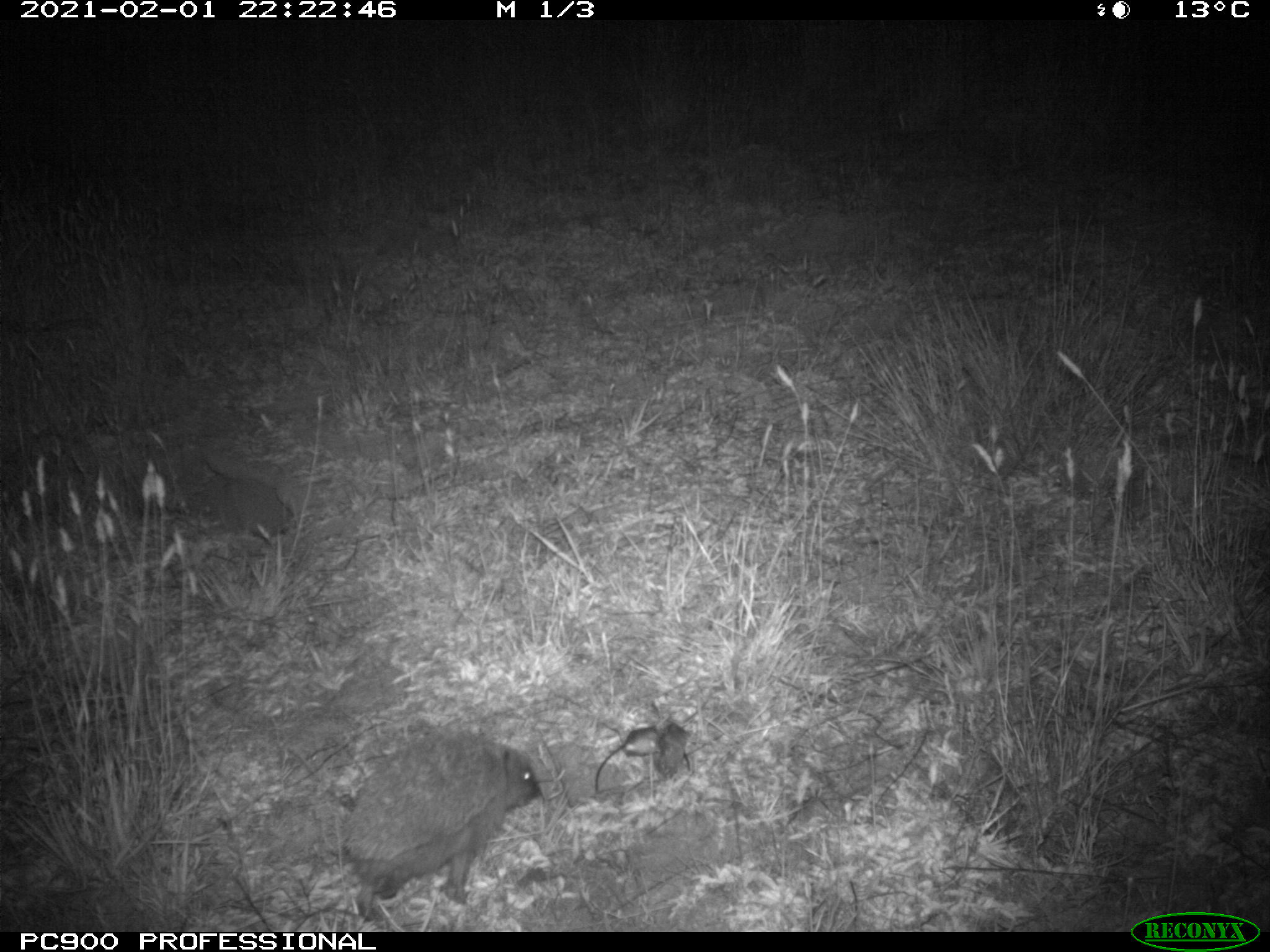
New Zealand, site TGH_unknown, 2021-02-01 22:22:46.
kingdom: Animalia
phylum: Chordata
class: Mammalia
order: Eulipotyphla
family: Erinaceidae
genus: Erinaceus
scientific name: Erinaceus europaeus europaeus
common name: european hedgehog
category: hedgehog